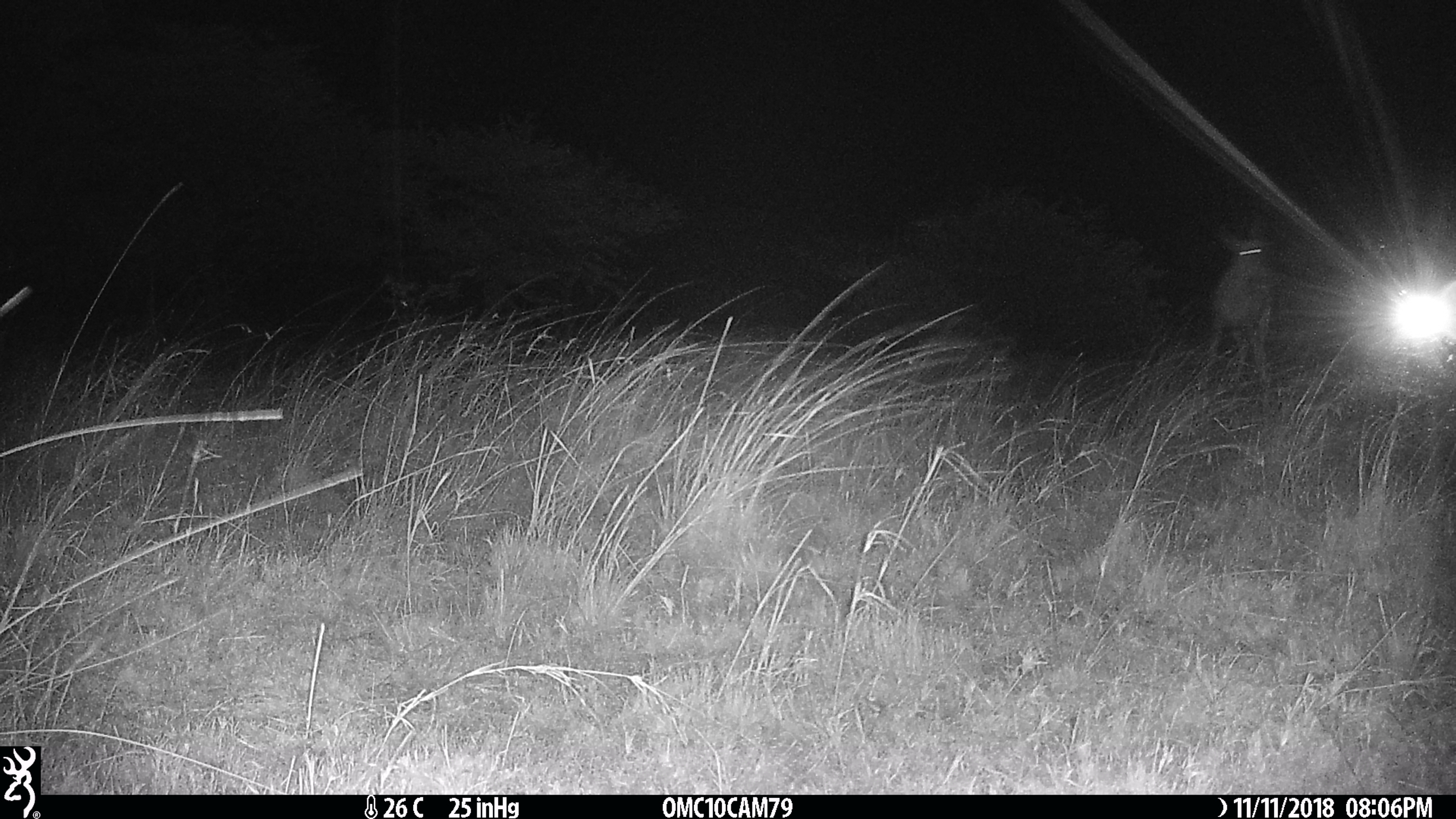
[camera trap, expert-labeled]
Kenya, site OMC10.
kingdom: Animalia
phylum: Chordata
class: Mammalia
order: Artiodactyla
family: Bovidae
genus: Damaliscus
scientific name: Damaliscus lunatus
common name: topi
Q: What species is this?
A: Topi (Damaliscus lunatus).